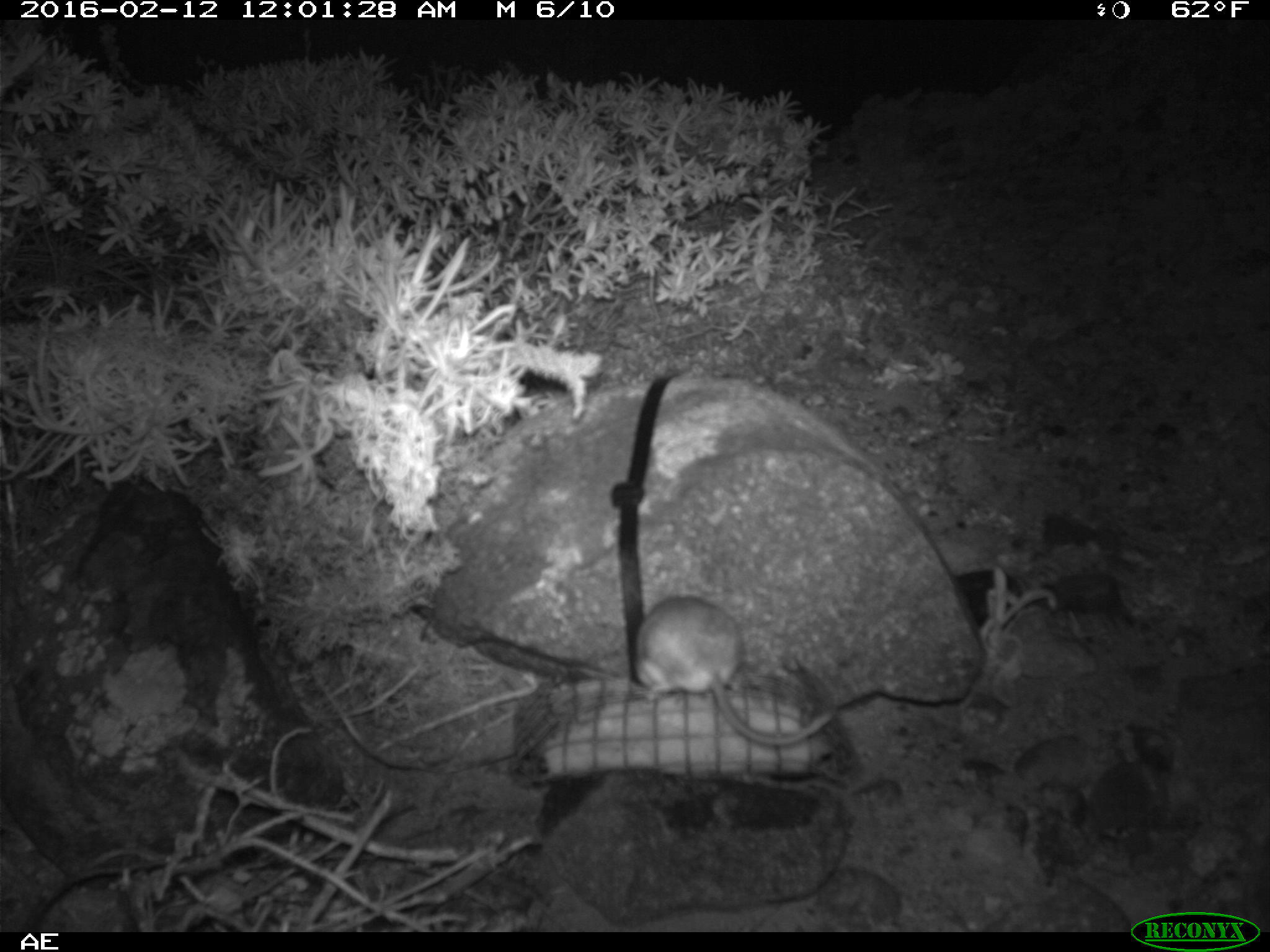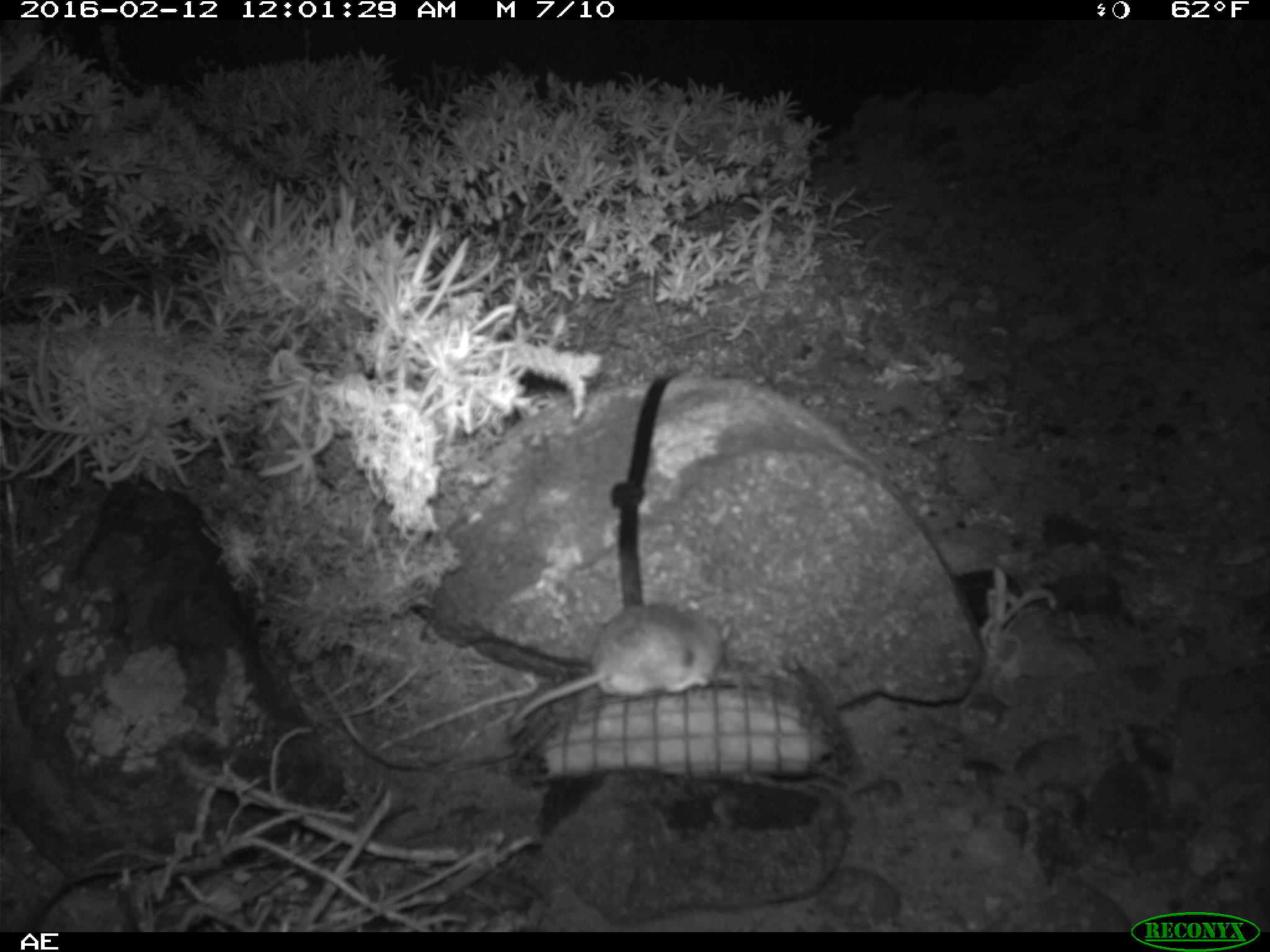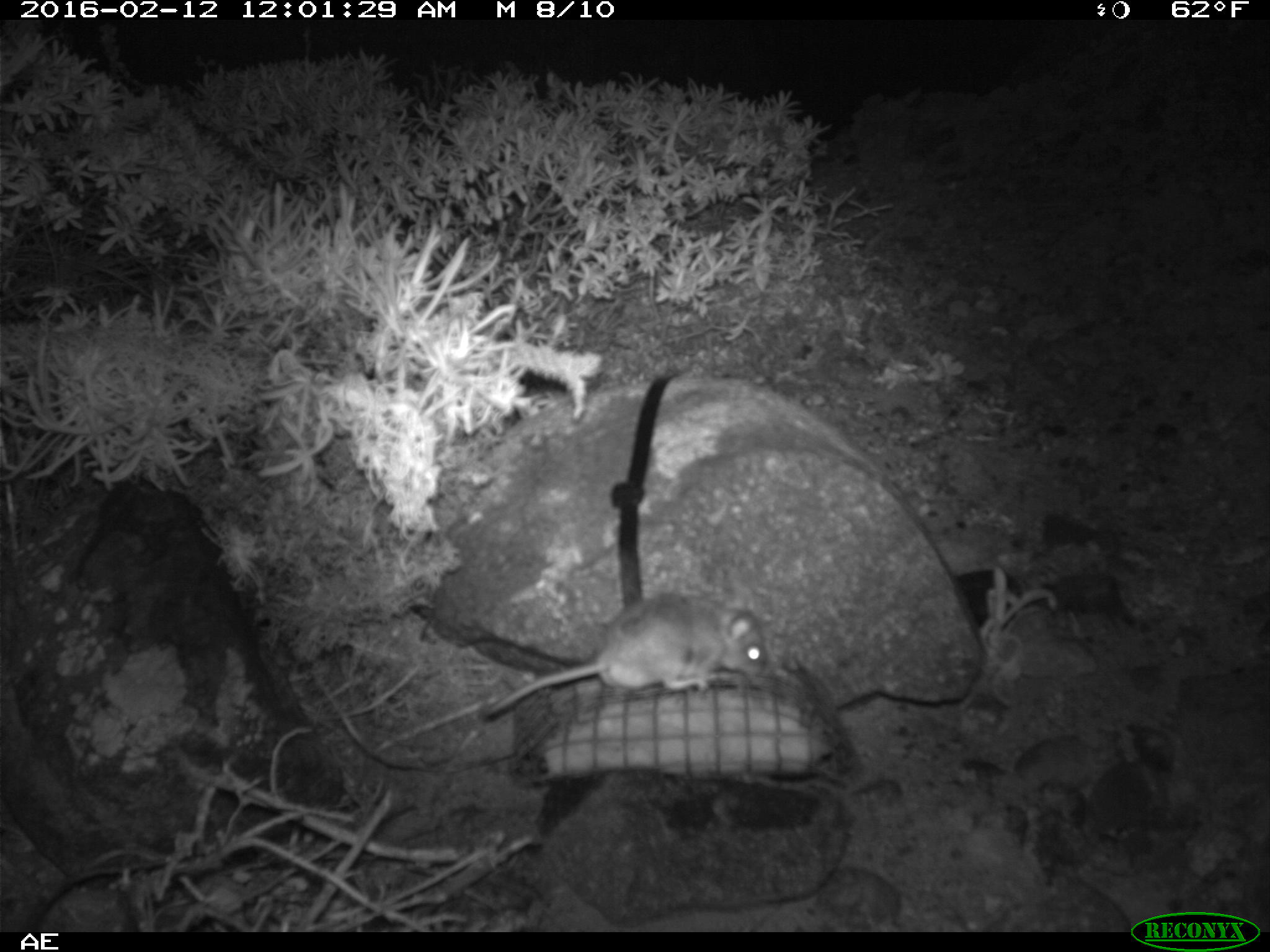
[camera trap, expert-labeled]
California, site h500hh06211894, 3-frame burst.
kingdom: Animalia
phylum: Chordata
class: Mammalia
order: Rodentia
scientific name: Rodentia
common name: rodent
Rodent (Rodentia).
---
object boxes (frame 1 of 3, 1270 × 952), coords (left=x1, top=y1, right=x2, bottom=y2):
rodent: (left=634, top=596, right=837, bottom=747)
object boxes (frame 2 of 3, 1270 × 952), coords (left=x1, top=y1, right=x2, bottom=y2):
rodent: (left=506, top=601, right=732, bottom=729)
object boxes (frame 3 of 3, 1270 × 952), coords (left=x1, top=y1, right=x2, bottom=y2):
rodent: (left=479, top=592, right=768, bottom=718)